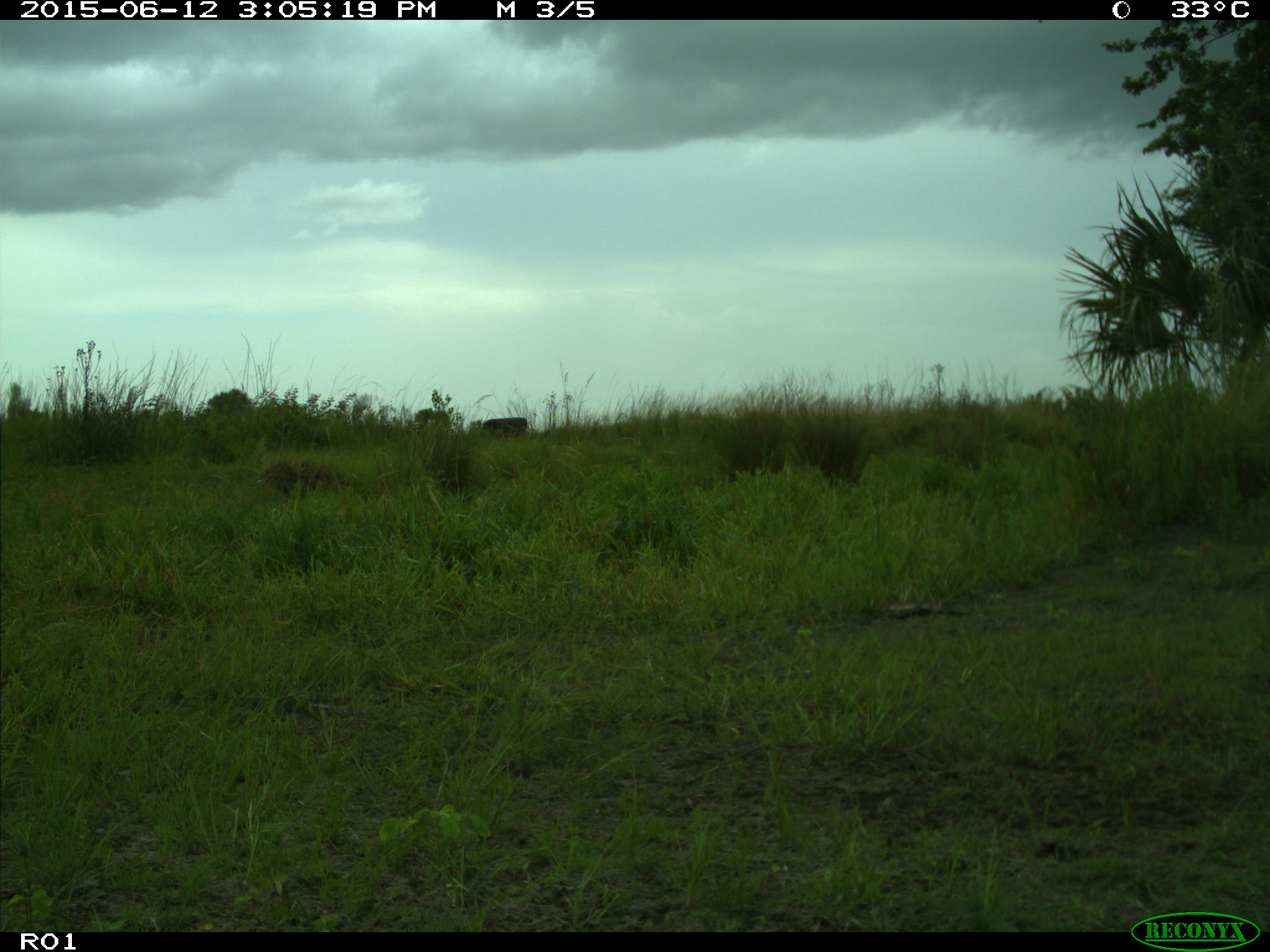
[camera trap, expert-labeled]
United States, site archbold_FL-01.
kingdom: Animalia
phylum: Chordata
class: Mammalia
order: Artiodactyla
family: Bovidae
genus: Bos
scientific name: Bos taurus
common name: domestic cow